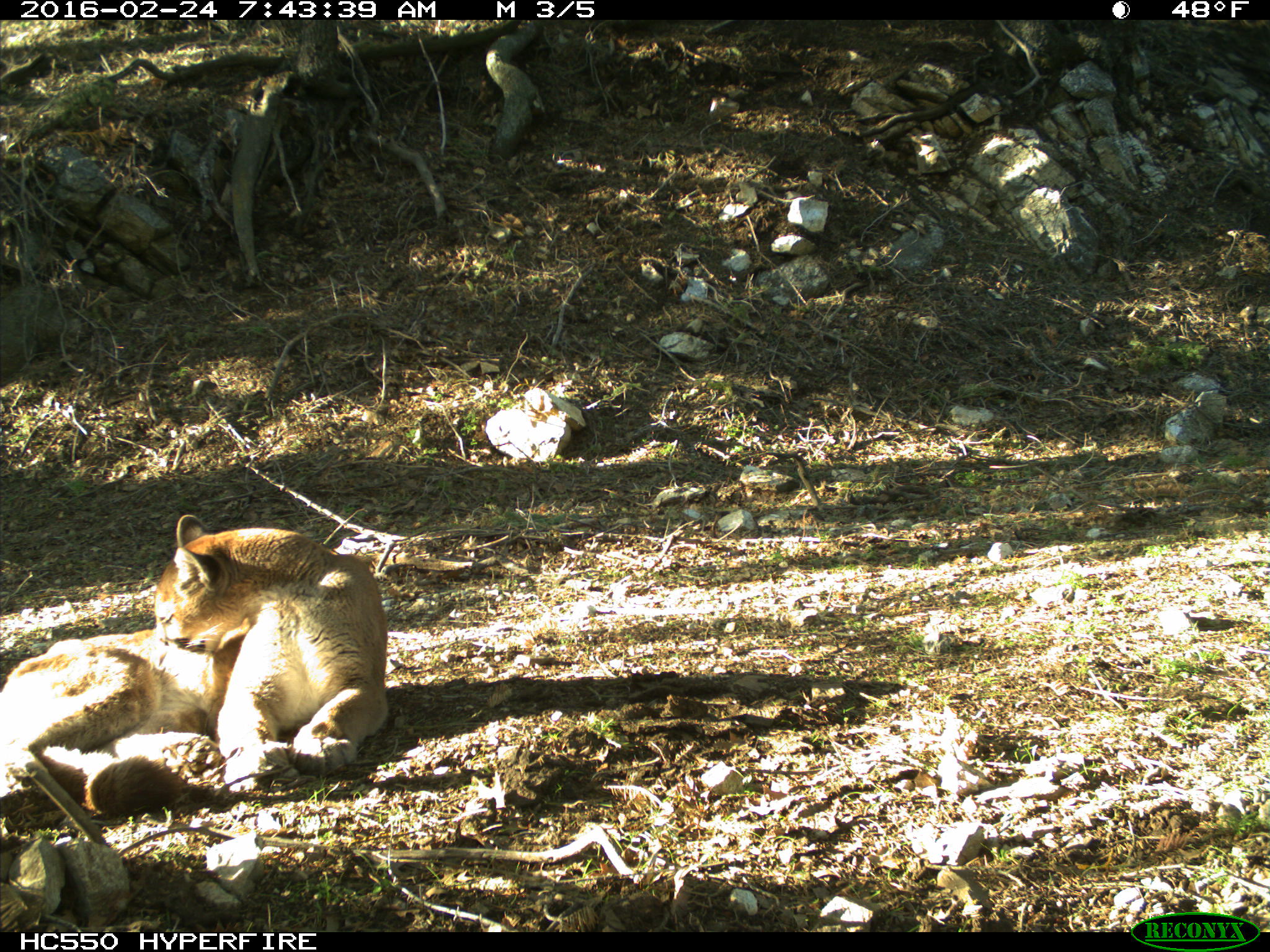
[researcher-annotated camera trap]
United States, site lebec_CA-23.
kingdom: Animalia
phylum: Chordata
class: Mammalia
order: Carnivora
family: Felidae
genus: Puma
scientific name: Puma concolor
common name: mountain lion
Puma concolor (mountain lion).